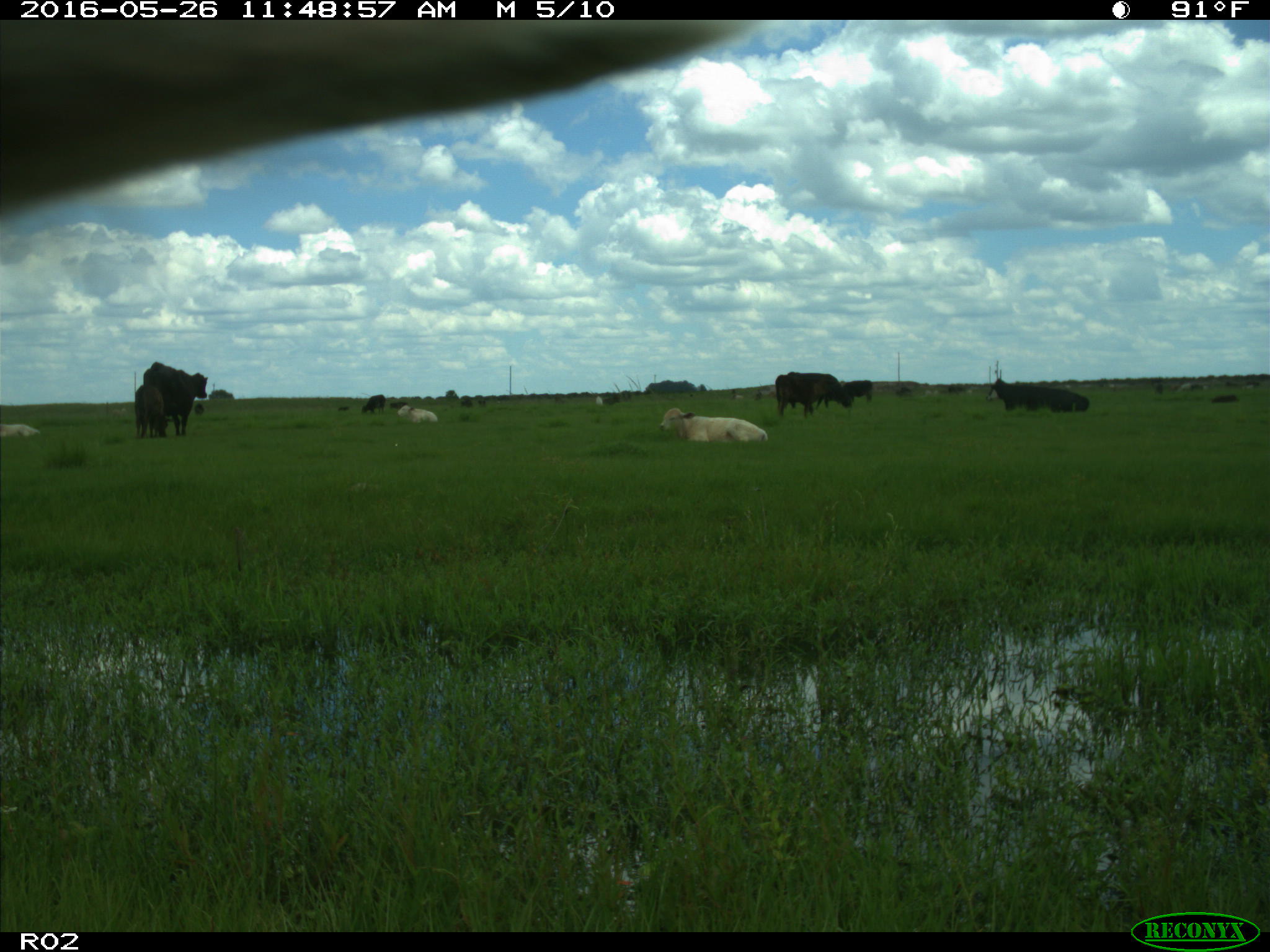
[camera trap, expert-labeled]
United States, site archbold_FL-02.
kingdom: Animalia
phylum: Chordata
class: Mammalia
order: Artiodactyla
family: Bovidae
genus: Bos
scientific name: Bos taurus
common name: domestic cow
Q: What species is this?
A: Bos taurus (domestic cow).